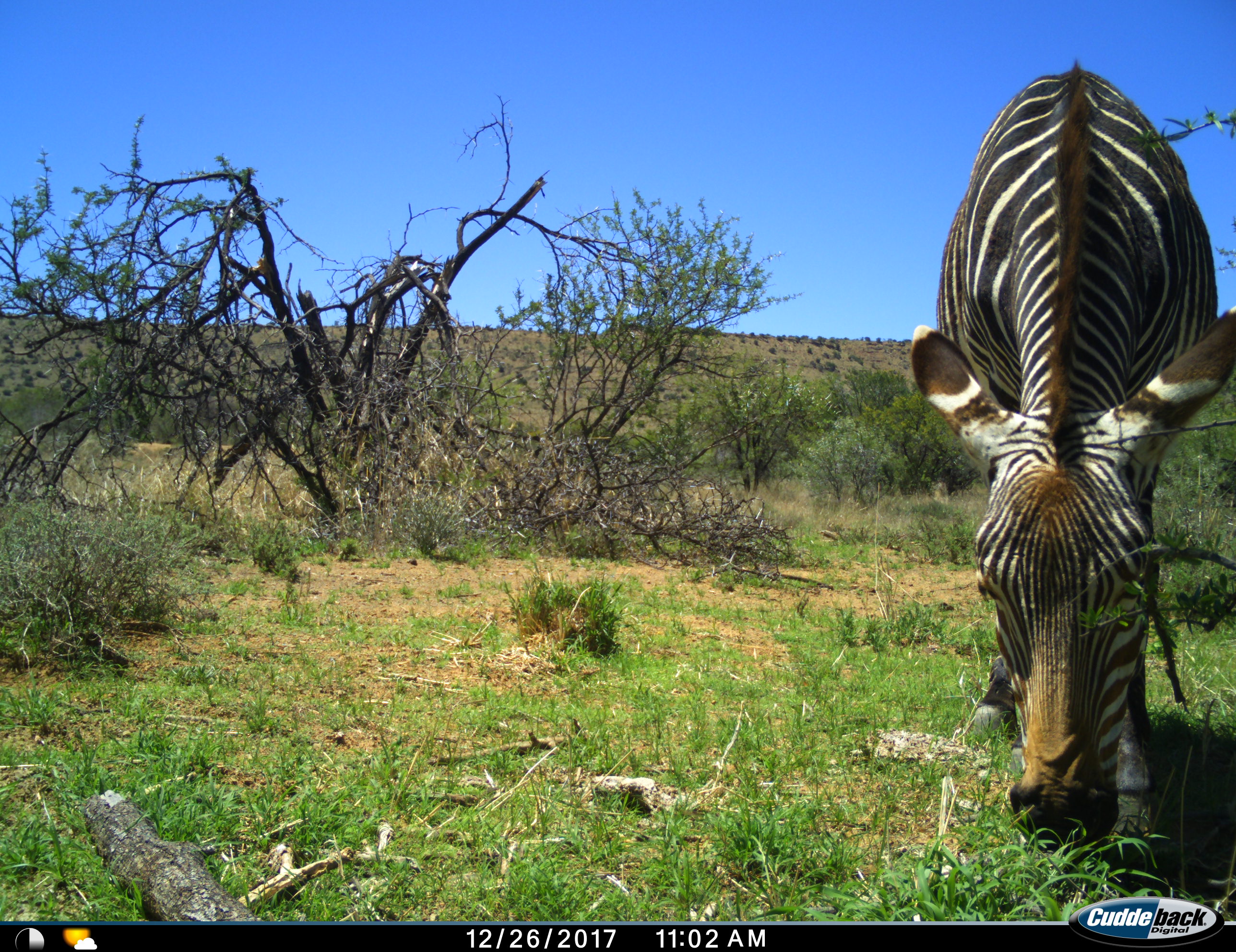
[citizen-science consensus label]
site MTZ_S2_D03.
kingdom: Animalia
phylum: Chordata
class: Mammalia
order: Perissodactyla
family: Equidae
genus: Equus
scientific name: Equus zebra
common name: mountain zebra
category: zebramountain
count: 1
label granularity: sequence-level